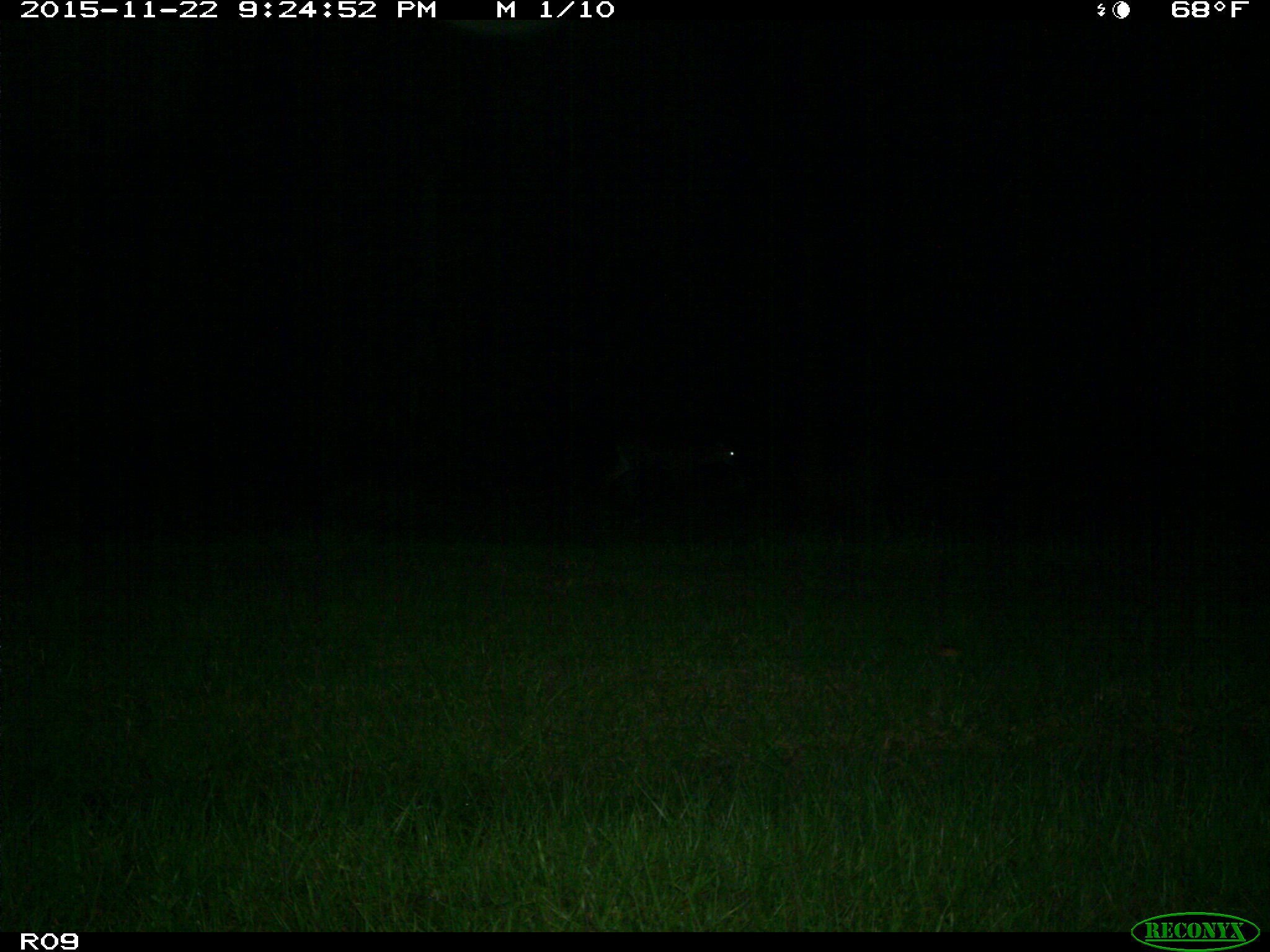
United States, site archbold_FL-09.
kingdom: Animalia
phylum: Chordata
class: Mammalia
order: Artiodactyla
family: Cervidae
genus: Odocoileus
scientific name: Odocoileus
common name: deer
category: unidentified deer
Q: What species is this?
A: Unidentified deer (deer) (Odocoileus).